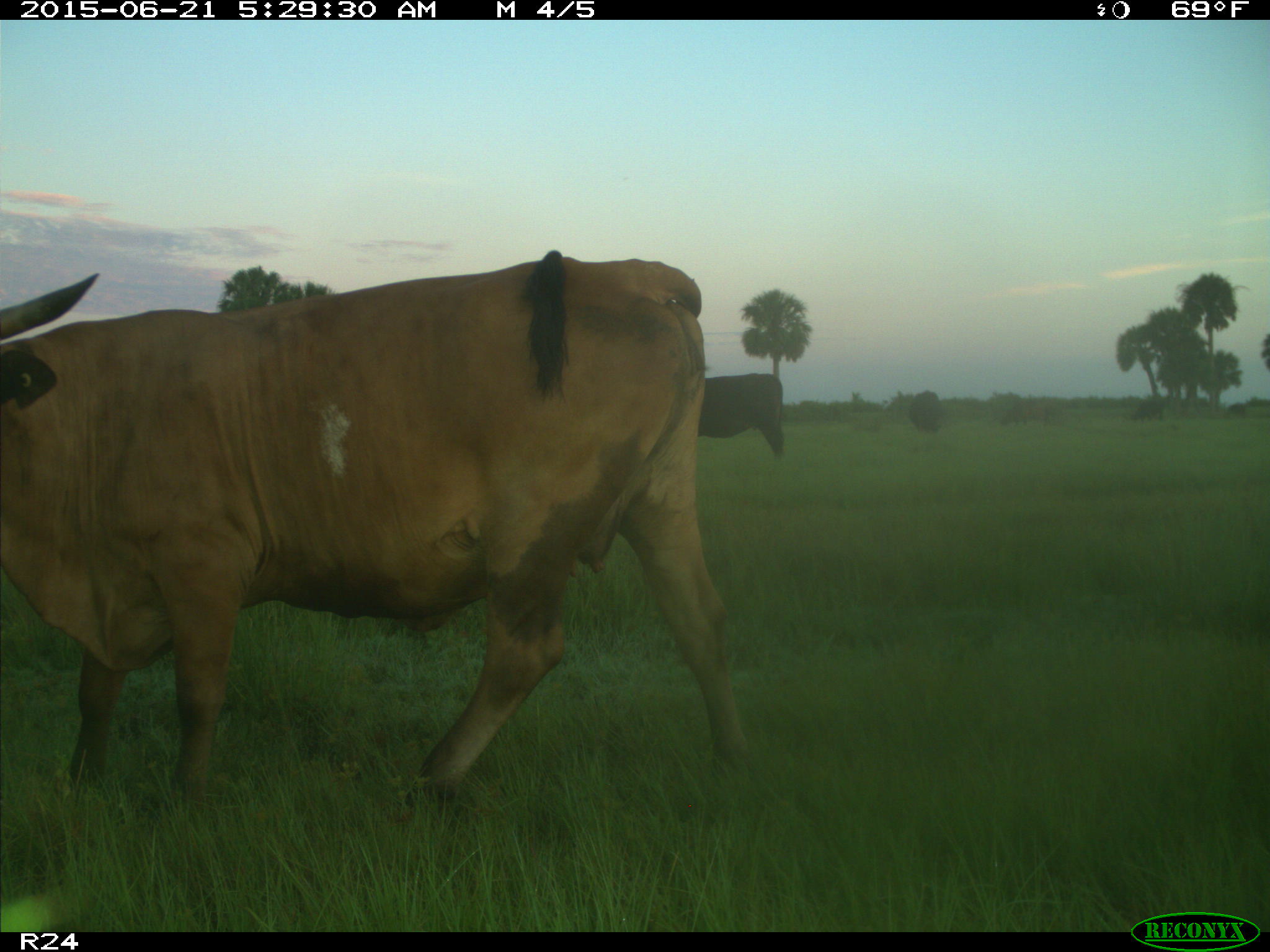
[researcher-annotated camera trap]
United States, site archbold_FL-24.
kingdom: Animalia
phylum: Chordata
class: Mammalia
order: Artiodactyla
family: Bovidae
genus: Bos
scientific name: Bos taurus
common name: domestic cow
Bos taurus (domestic cow).